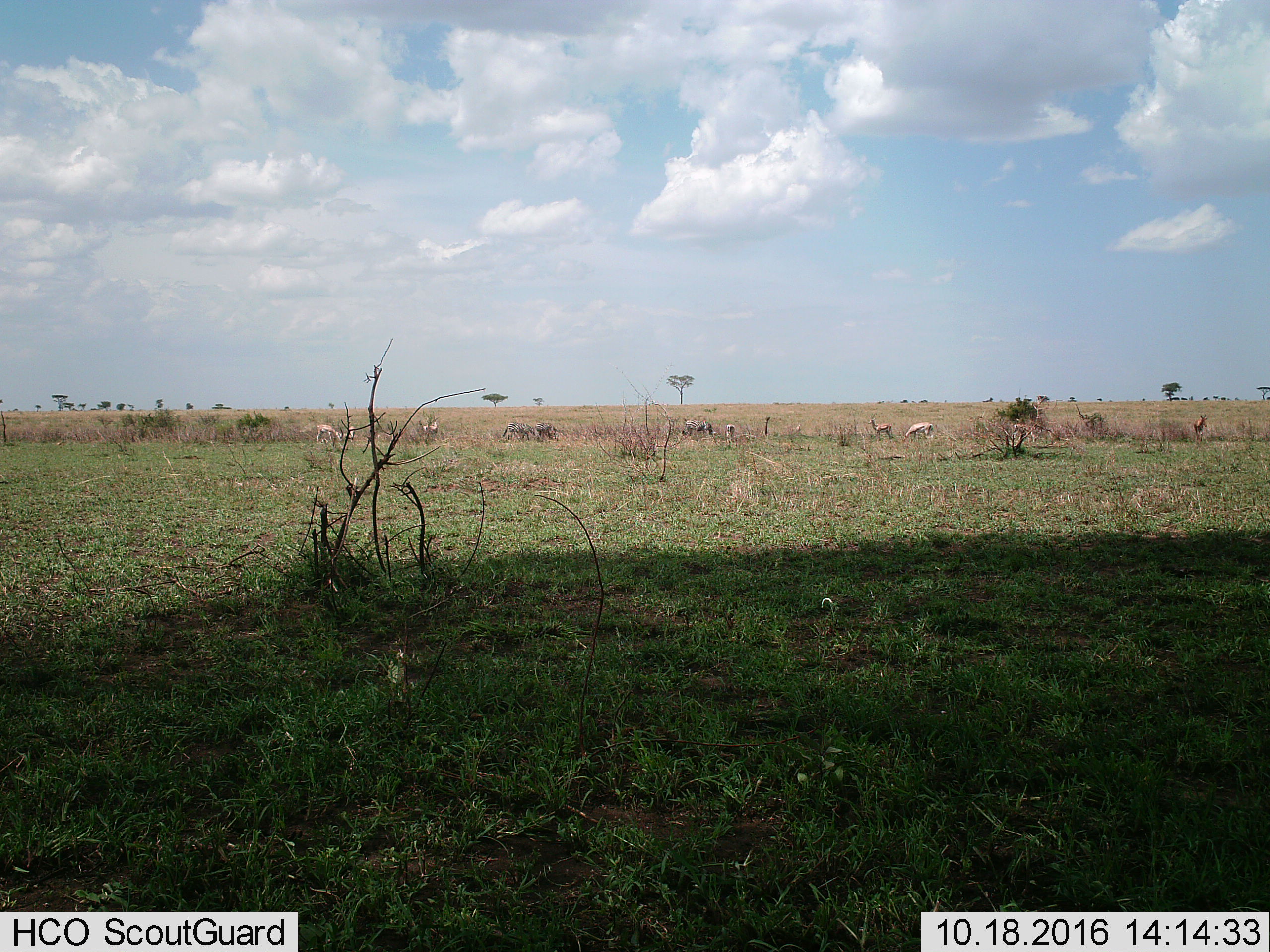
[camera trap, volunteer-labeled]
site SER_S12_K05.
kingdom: Animalia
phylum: Chordata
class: Mammalia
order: Artiodactyla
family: Bovidae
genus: Eudorcas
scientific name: Eudorcas thomsonii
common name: thomson's gazelle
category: gazellethomsons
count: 5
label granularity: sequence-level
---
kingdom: Animalia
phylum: Chordata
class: Mammalia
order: Perissodactyla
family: Equidae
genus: Equus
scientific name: Equus quagga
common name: plains zebra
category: zebraplains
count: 3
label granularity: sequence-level